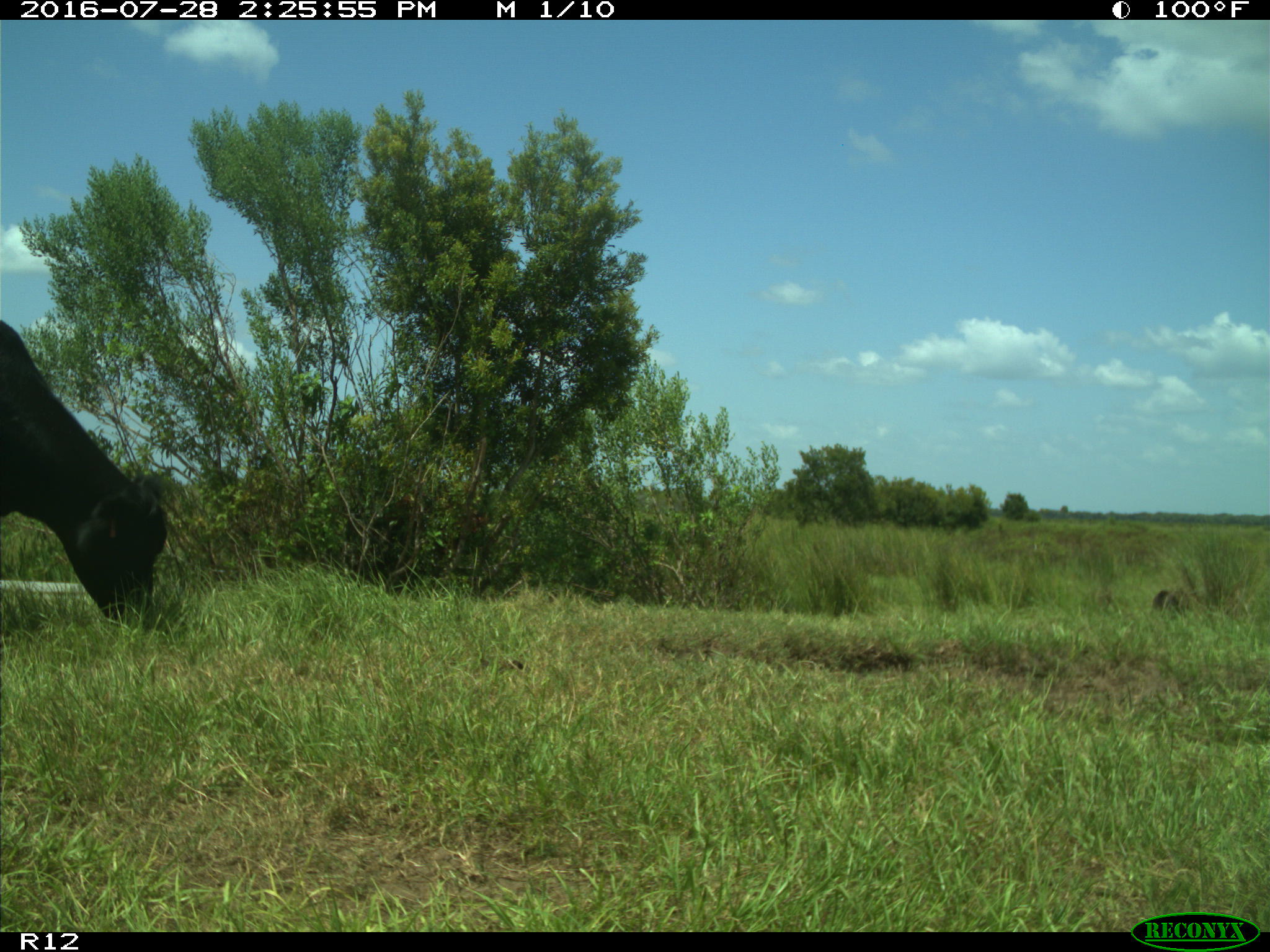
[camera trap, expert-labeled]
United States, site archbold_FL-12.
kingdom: Animalia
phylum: Chordata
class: Mammalia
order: Artiodactyla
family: Bovidae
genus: Bos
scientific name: Bos taurus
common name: domestic cow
Bos taurus (domestic cow).